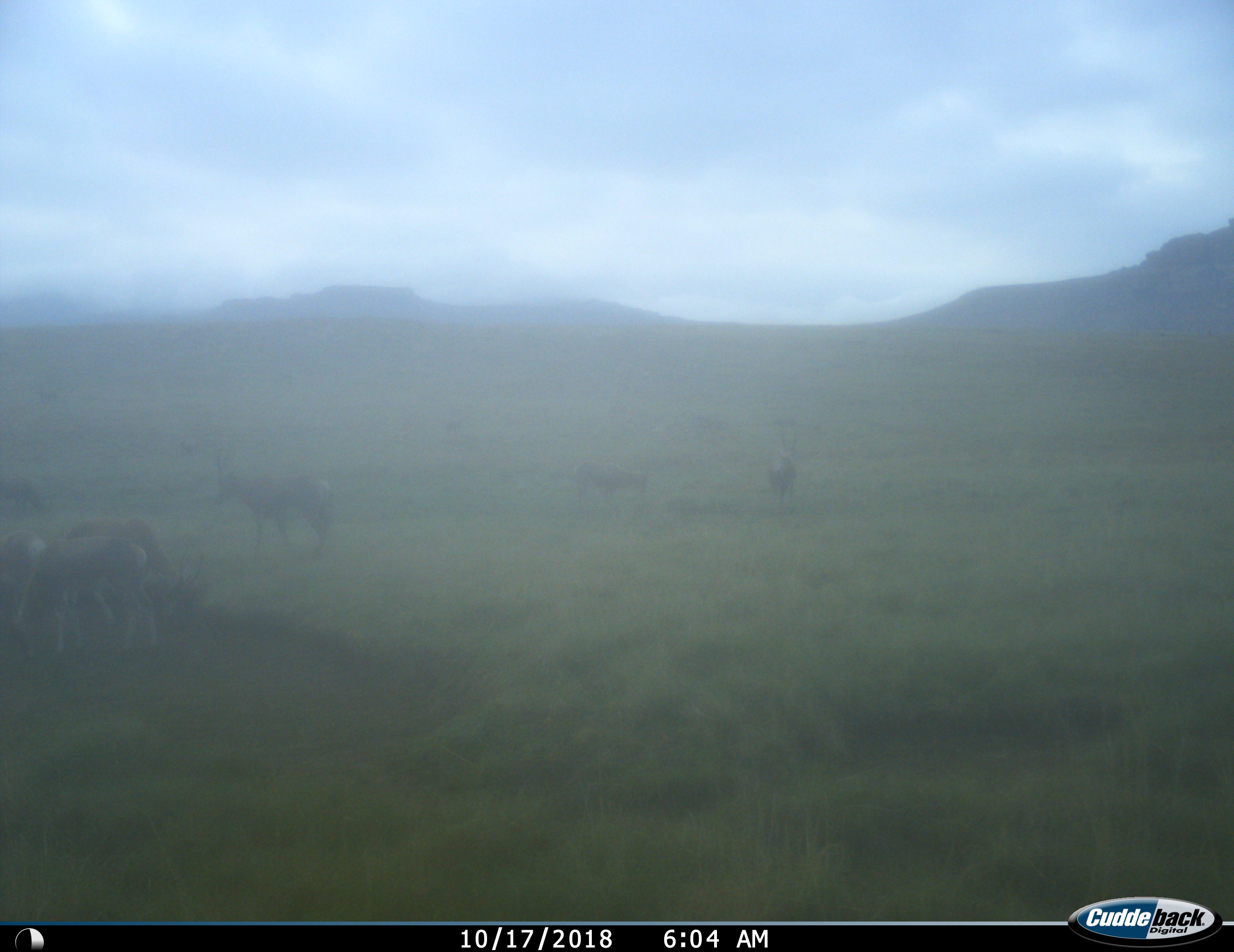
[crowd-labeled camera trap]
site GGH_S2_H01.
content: unidentified animal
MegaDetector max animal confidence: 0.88